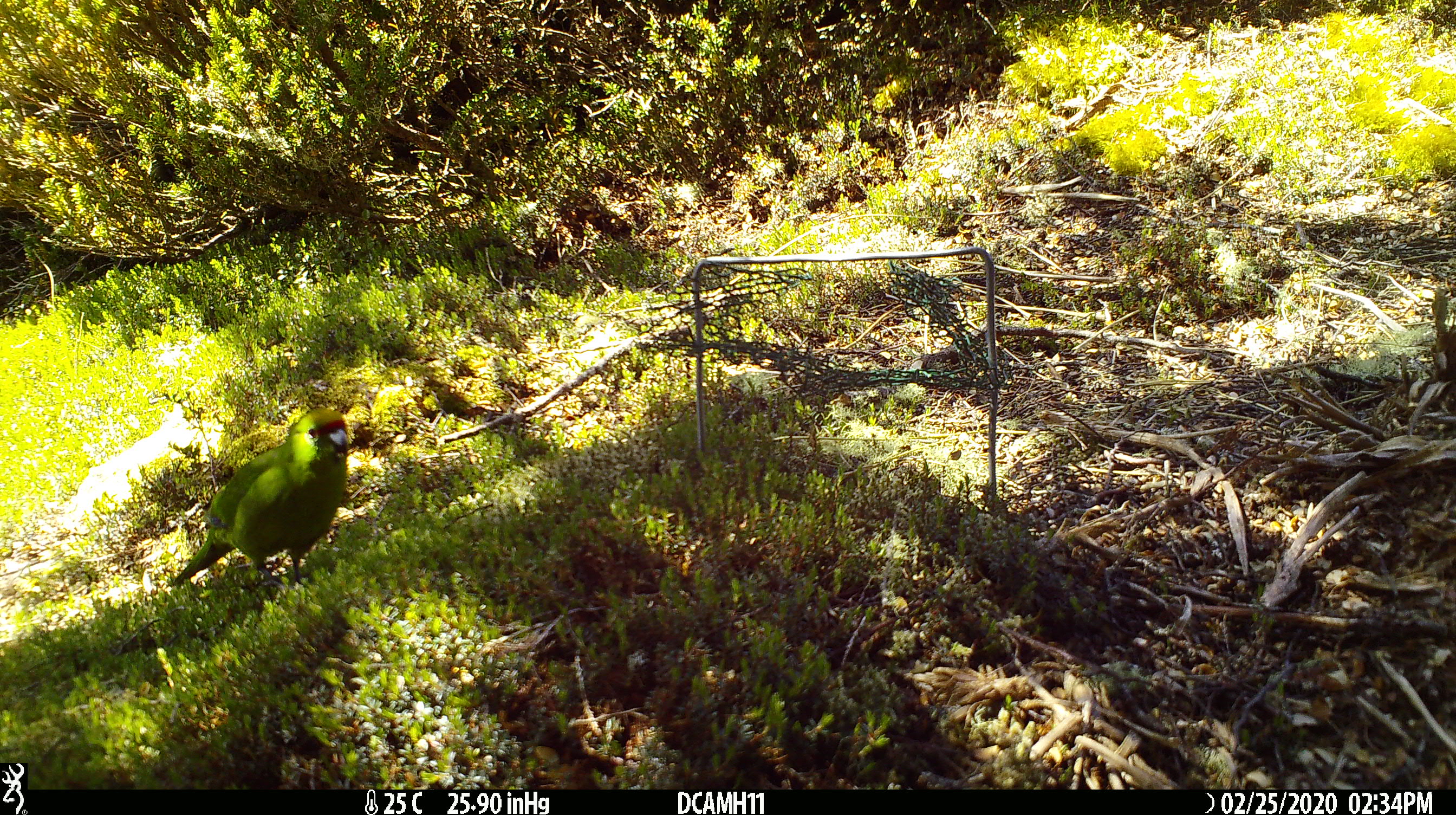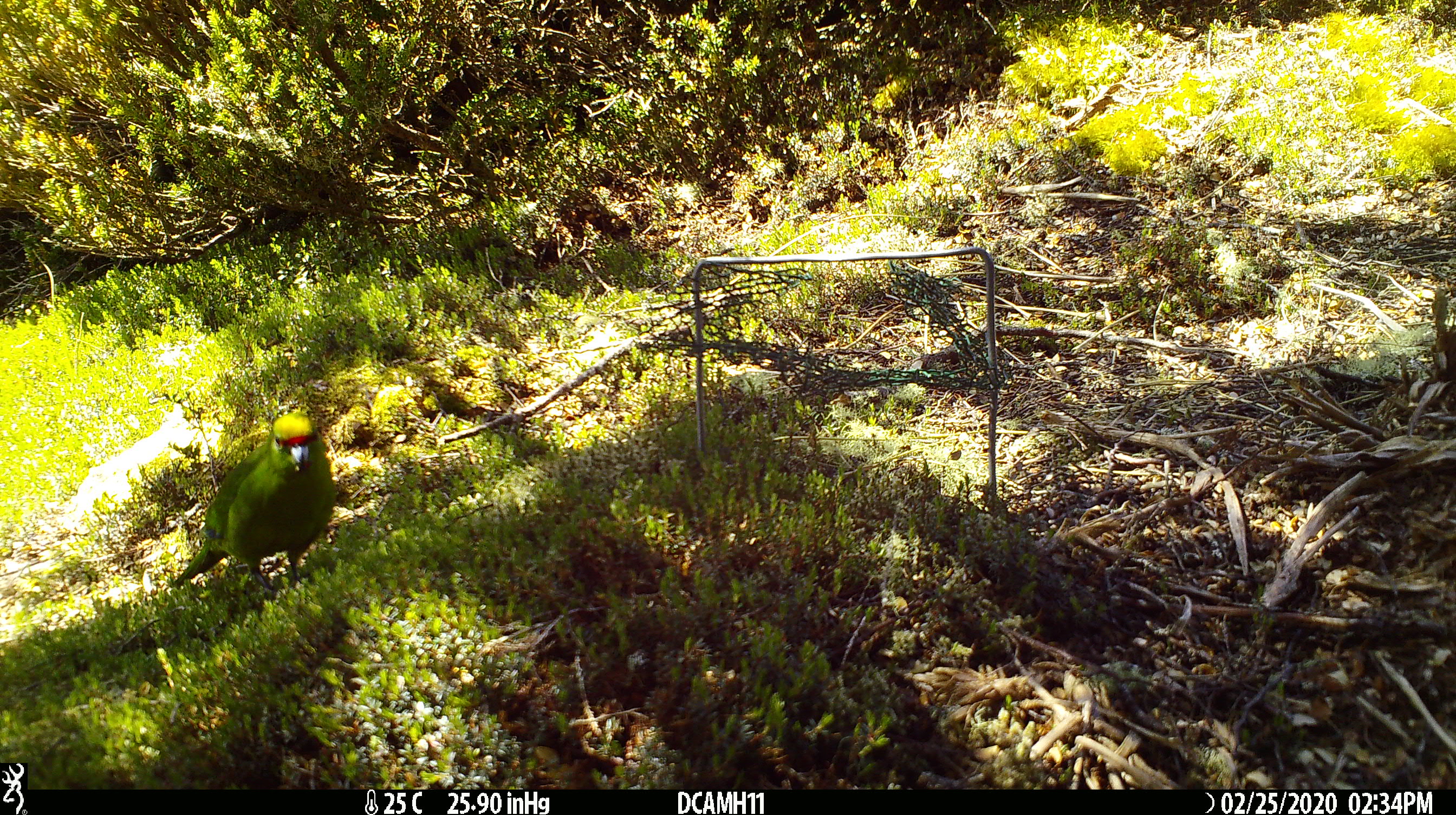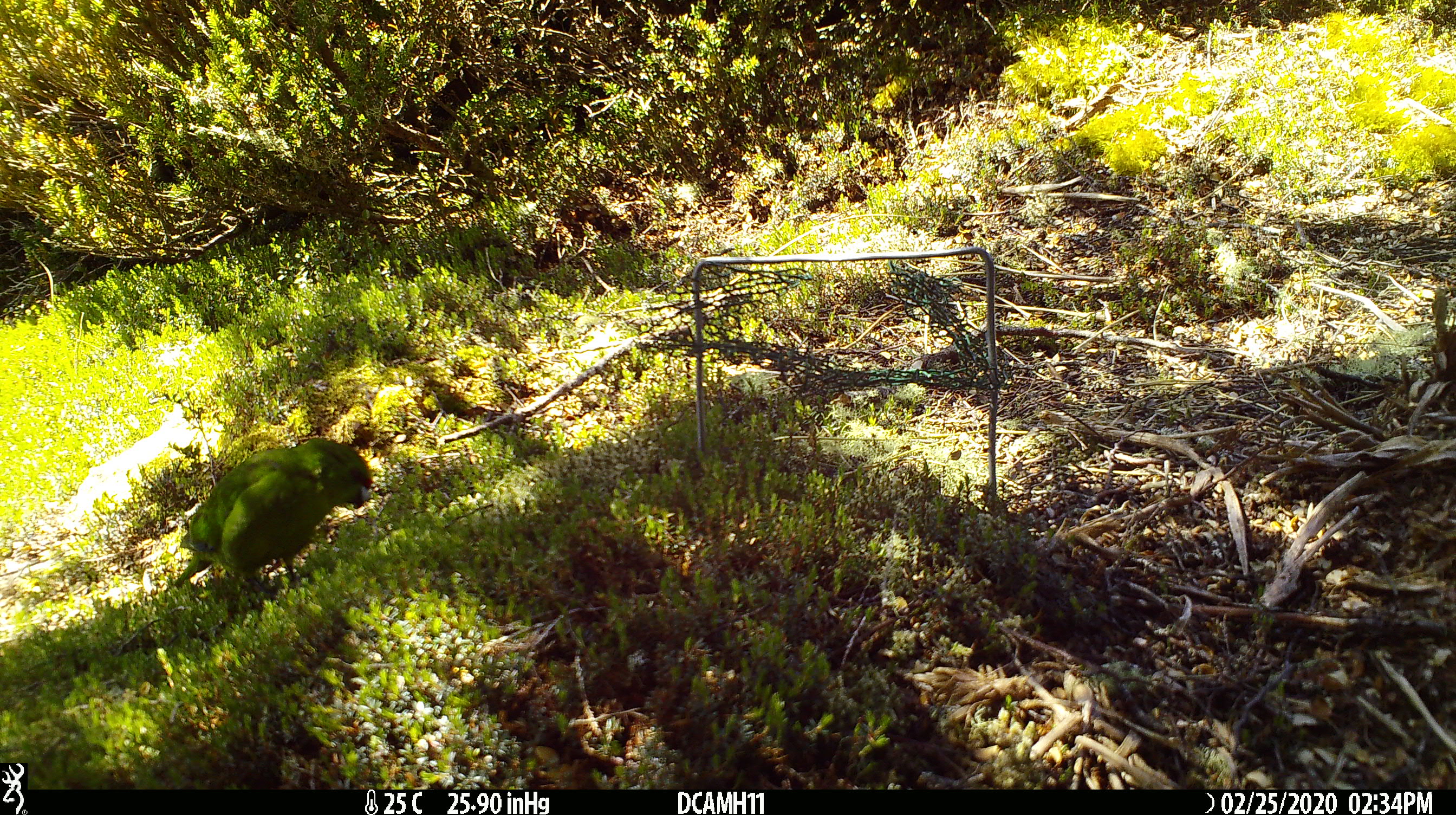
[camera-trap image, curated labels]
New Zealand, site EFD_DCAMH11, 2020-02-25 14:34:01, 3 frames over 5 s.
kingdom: Animalia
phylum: Chordata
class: Aves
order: Psittaciformes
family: Psittaculidae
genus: Cyanoramphus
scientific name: Cyanoramphus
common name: parakeet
Parakeet (Cyanoramphus).